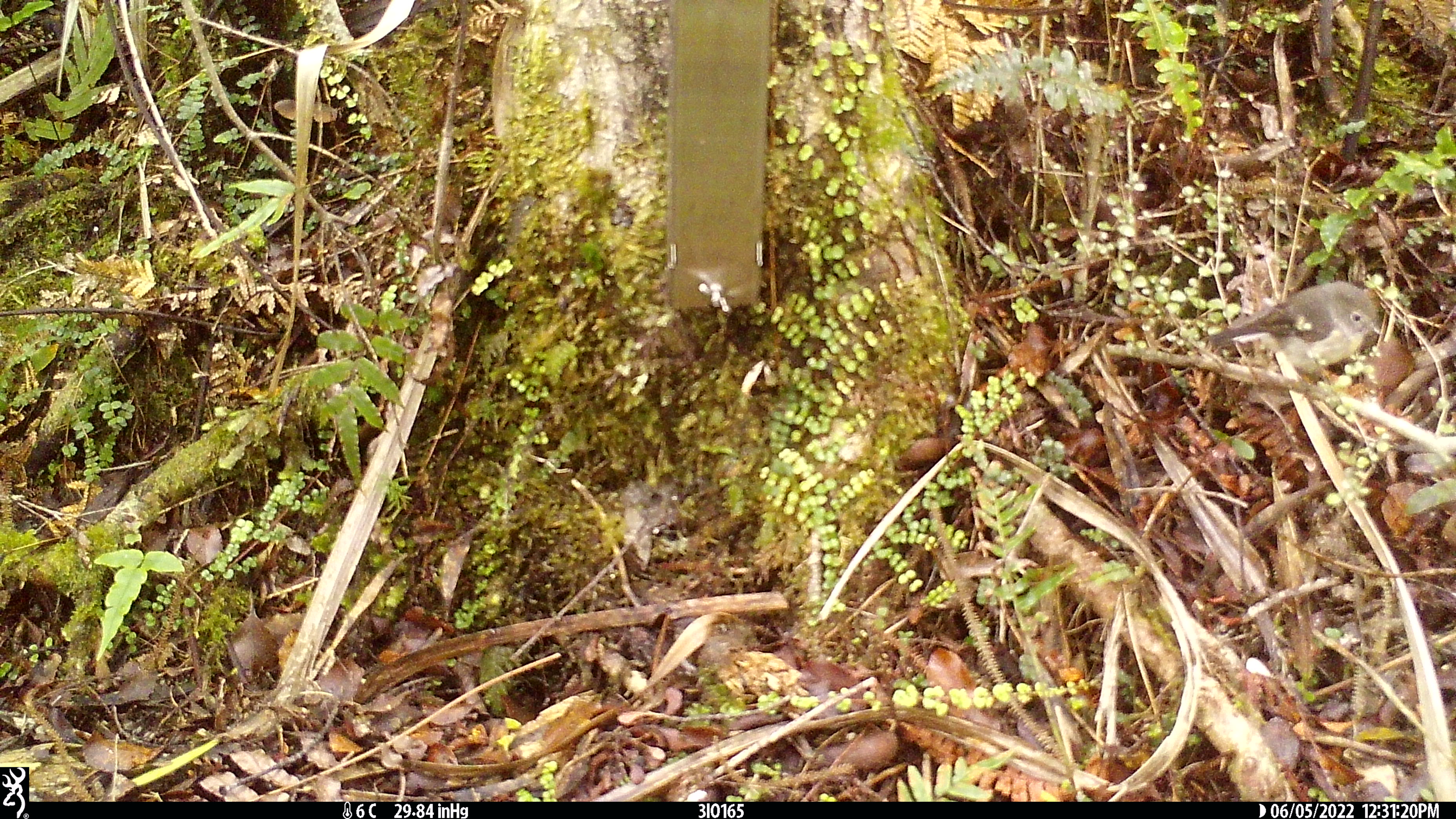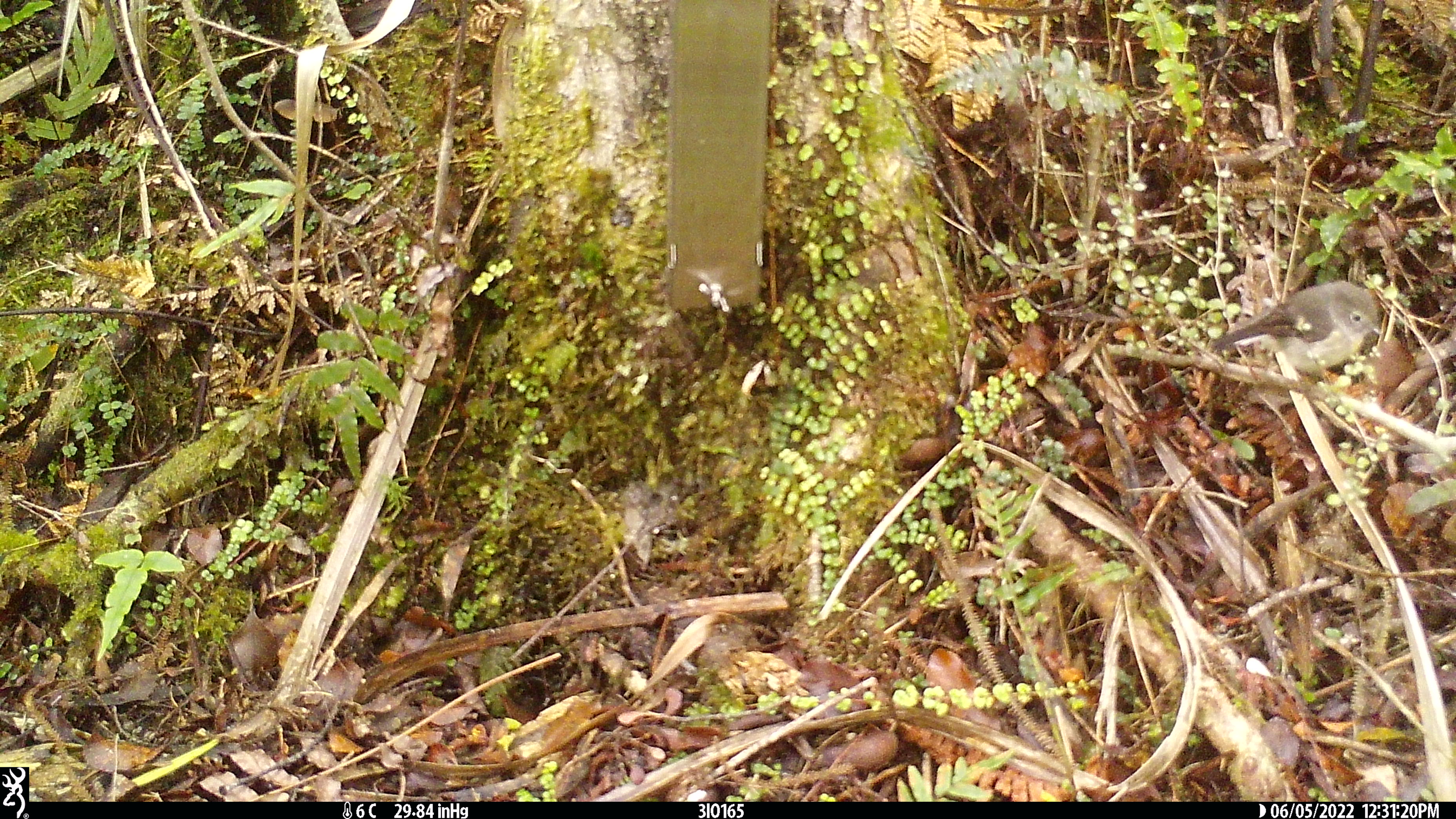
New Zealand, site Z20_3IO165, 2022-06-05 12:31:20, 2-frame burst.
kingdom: Animalia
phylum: Chordata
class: Aves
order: Passeriformes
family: Petroicidae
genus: Petroica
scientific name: Petroica macrocephala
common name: tomtit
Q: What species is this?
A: Tomtit (Petroica macrocephala).